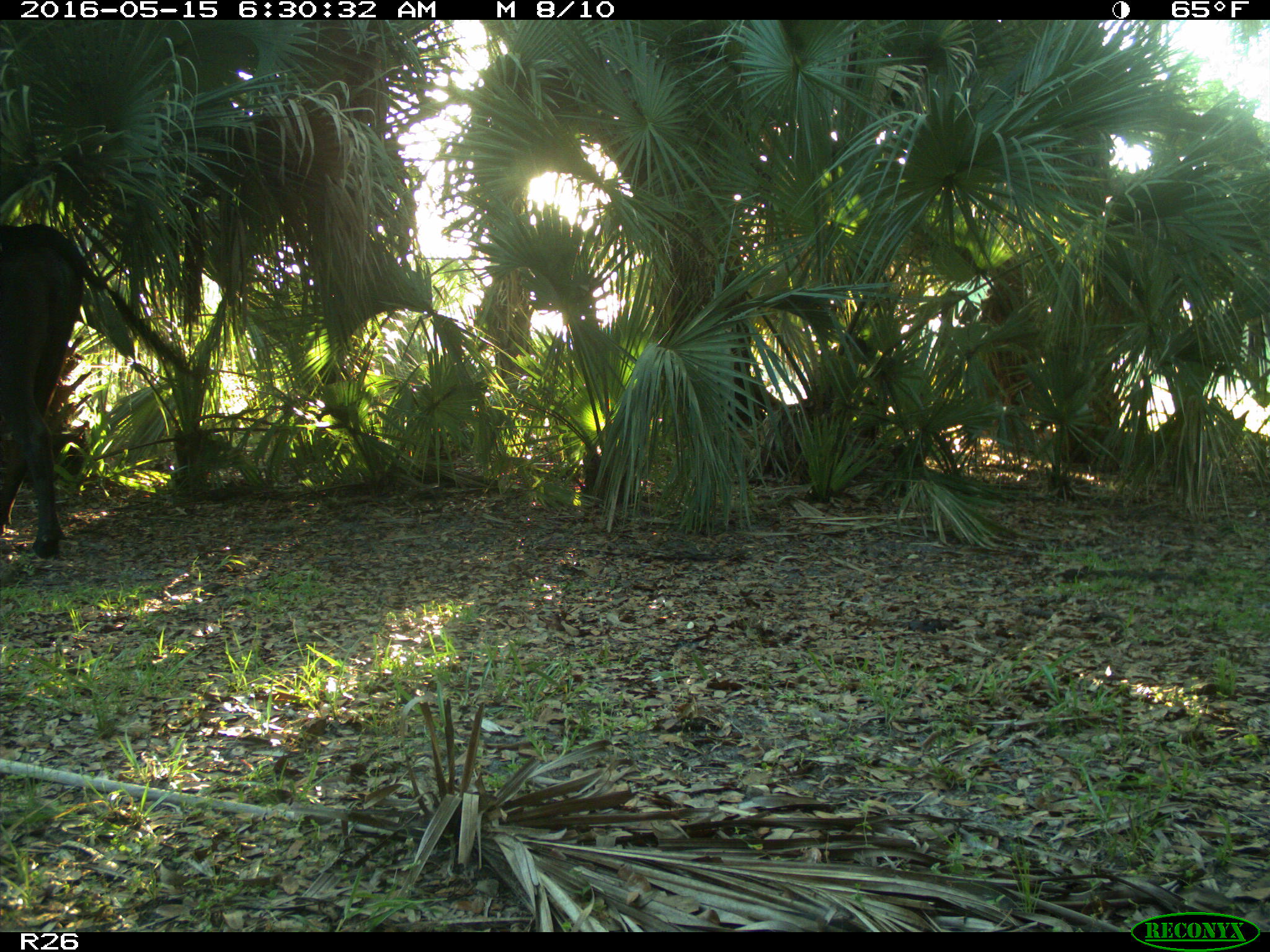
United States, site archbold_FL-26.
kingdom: Animalia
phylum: Chordata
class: Mammalia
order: Artiodactyla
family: Bovidae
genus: Bos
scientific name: Bos taurus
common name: domestic cow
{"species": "Bos taurus (domestic cow)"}